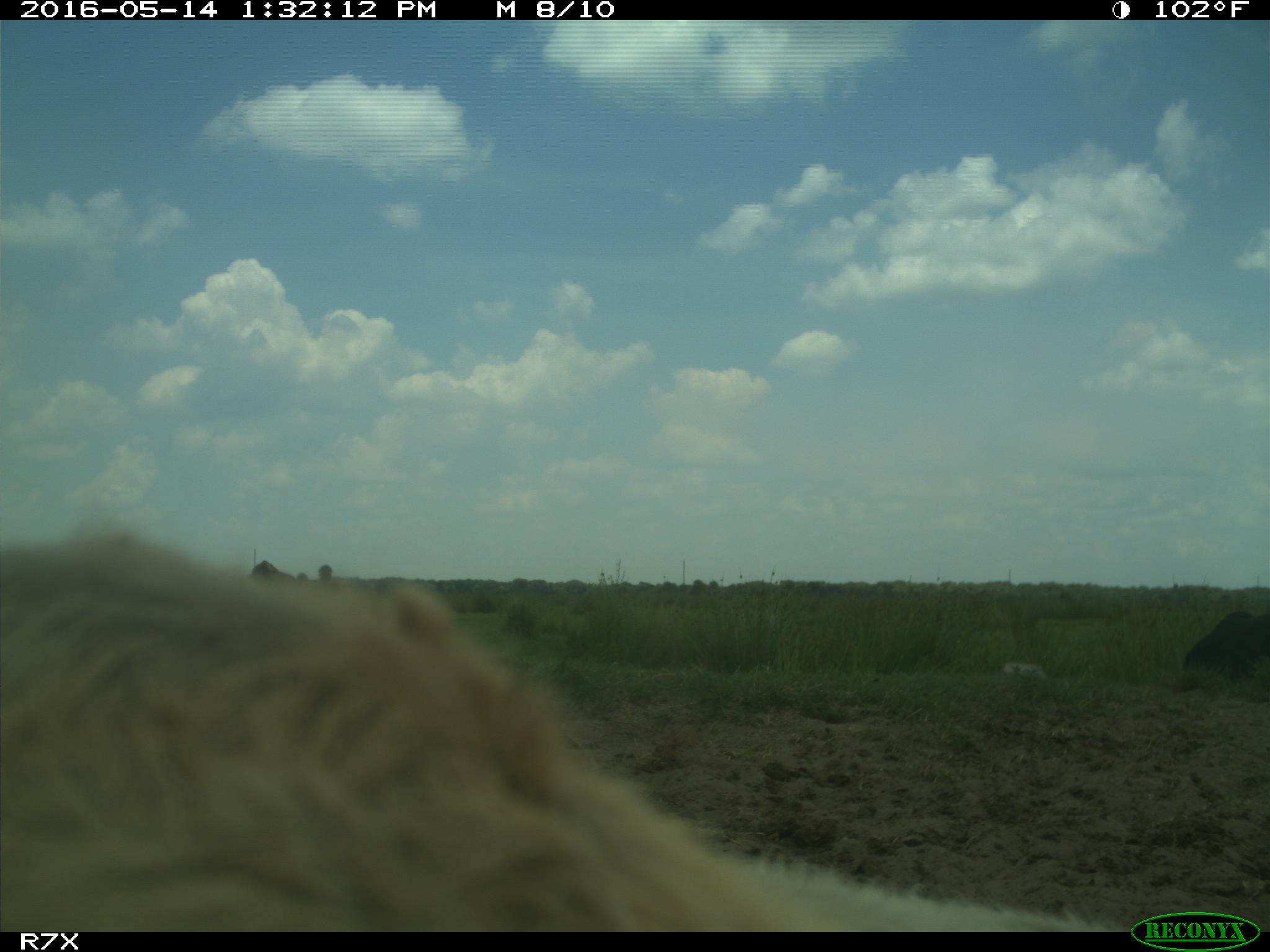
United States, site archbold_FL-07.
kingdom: Animalia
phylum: Chordata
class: Mammalia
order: Artiodactyla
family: Bovidae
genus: Bos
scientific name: Bos taurus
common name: domestic cow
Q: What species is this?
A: Bos taurus (domestic cow).